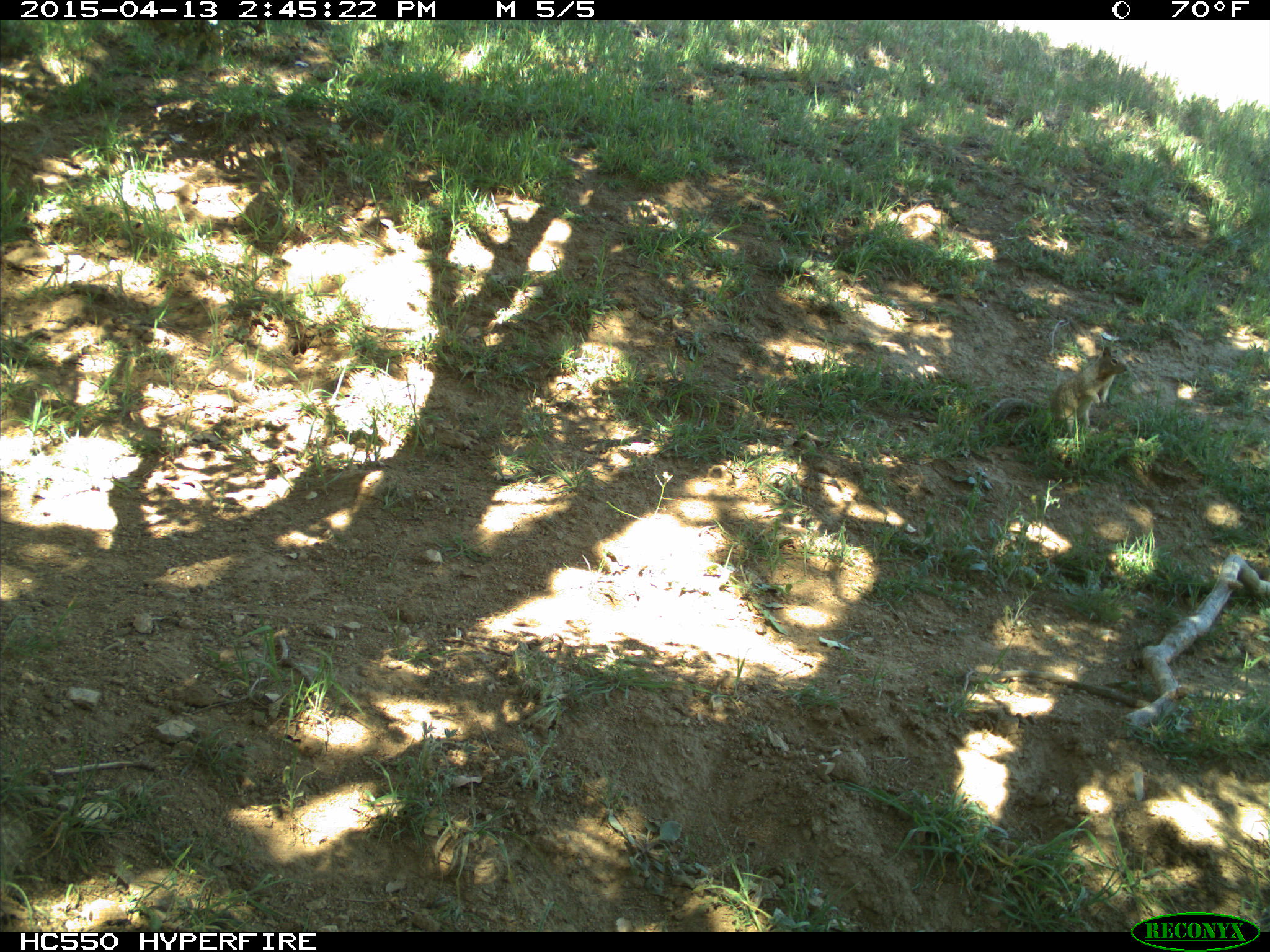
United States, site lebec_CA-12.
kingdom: Animalia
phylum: Chordata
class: Mammalia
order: Rodentia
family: Sciuridae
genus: Otospermophilus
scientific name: Otospermophilus beecheyi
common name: california ground squirrel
Otospermophilus beecheyi (california ground squirrel).